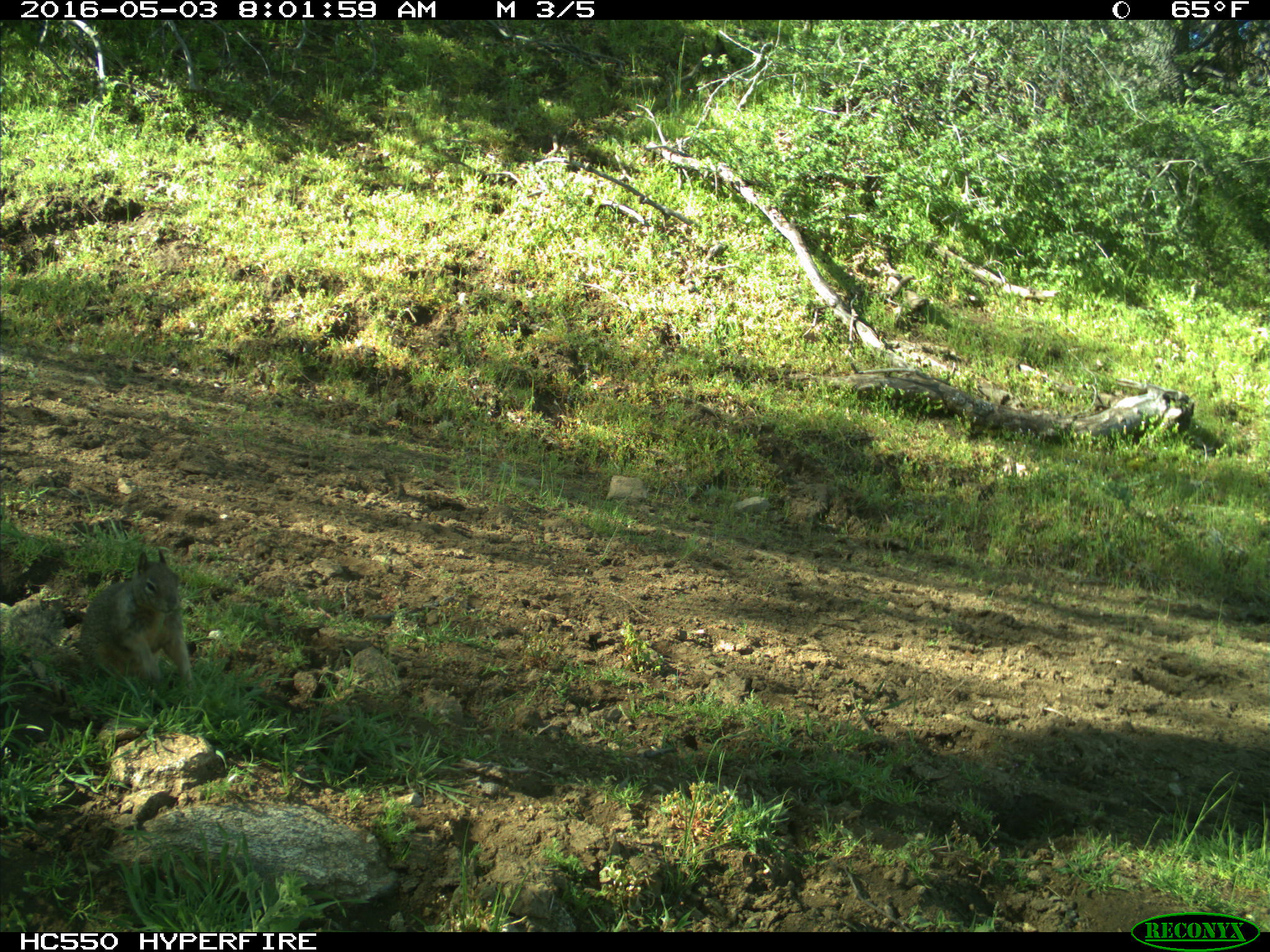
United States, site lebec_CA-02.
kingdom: Animalia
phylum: Chordata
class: Mammalia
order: Rodentia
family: Sciuridae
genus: Otospermophilus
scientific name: Otospermophilus beecheyi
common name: california ground squirrel